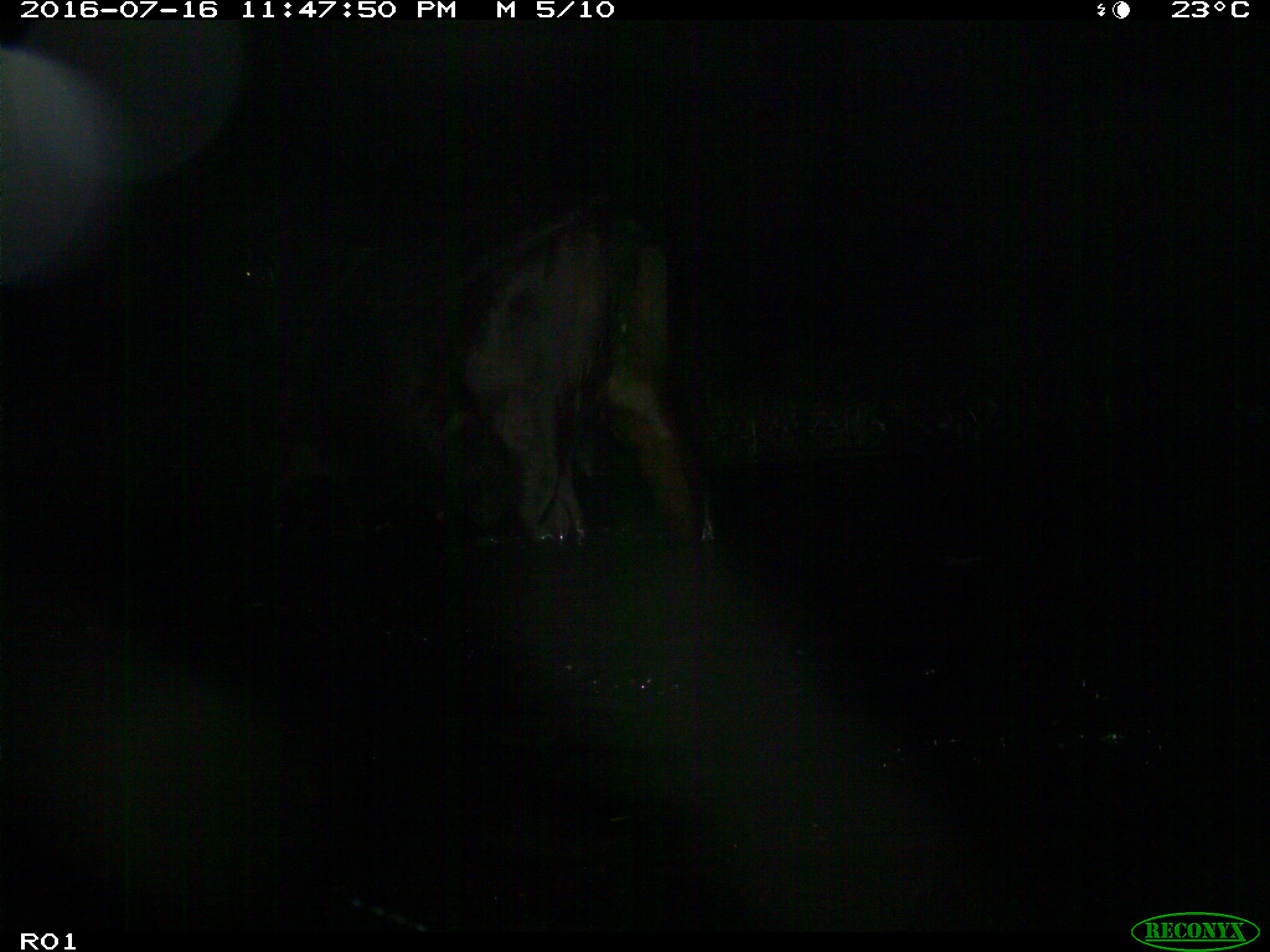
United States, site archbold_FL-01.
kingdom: Animalia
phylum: Chordata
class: Mammalia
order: Artiodactyla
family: Bovidae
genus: Bos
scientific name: Bos taurus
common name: domestic cow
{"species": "Bos taurus (domestic cow)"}